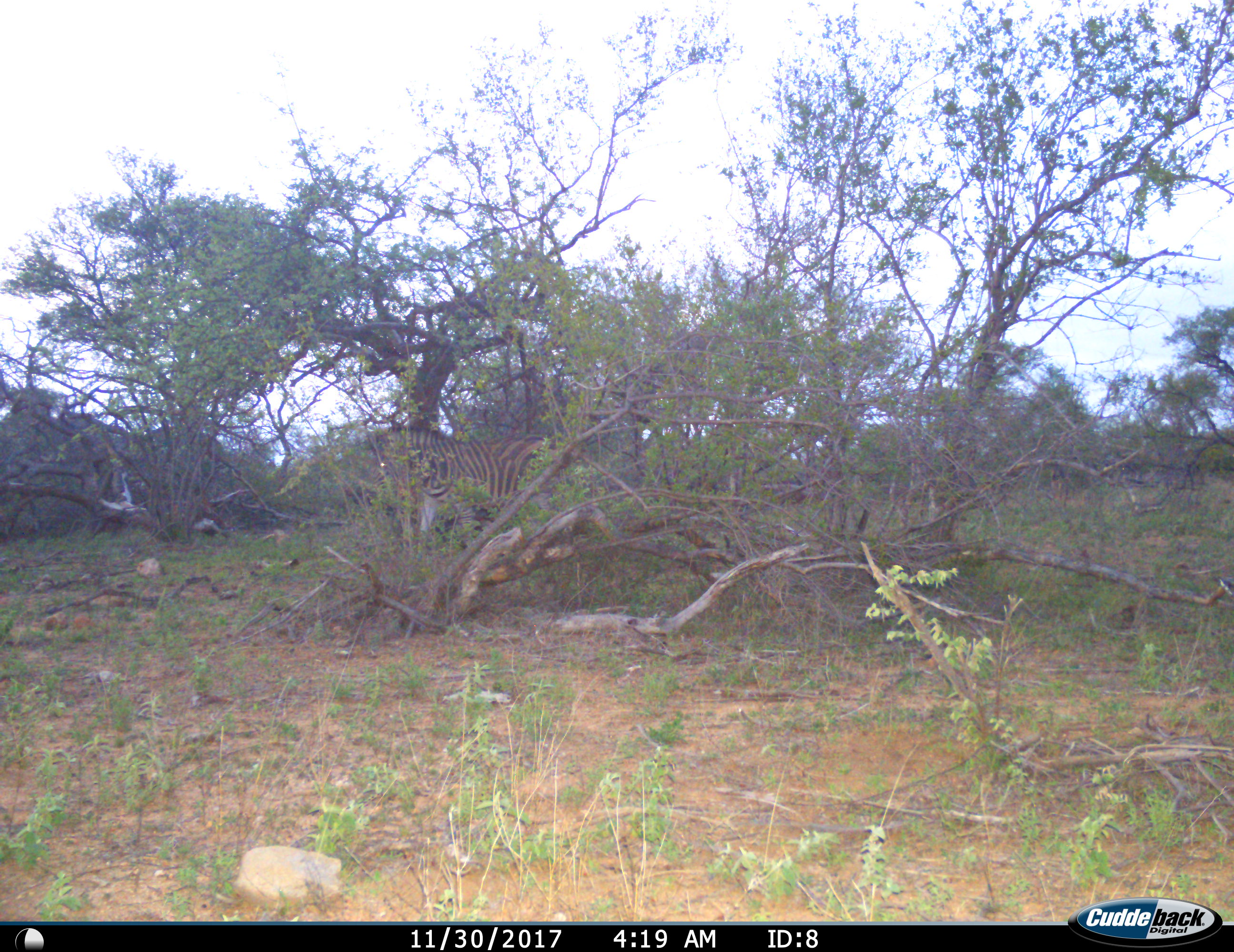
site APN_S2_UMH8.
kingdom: Animalia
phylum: Chordata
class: Mammalia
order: Perissodactyla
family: Equidae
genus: Equus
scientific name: Equus quagga burchellii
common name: burchell's zebra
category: zebraburchells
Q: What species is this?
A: Zebraburchells (burchell's zebra) (Equus quagga burchellii).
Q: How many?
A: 1.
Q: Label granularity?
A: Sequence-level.